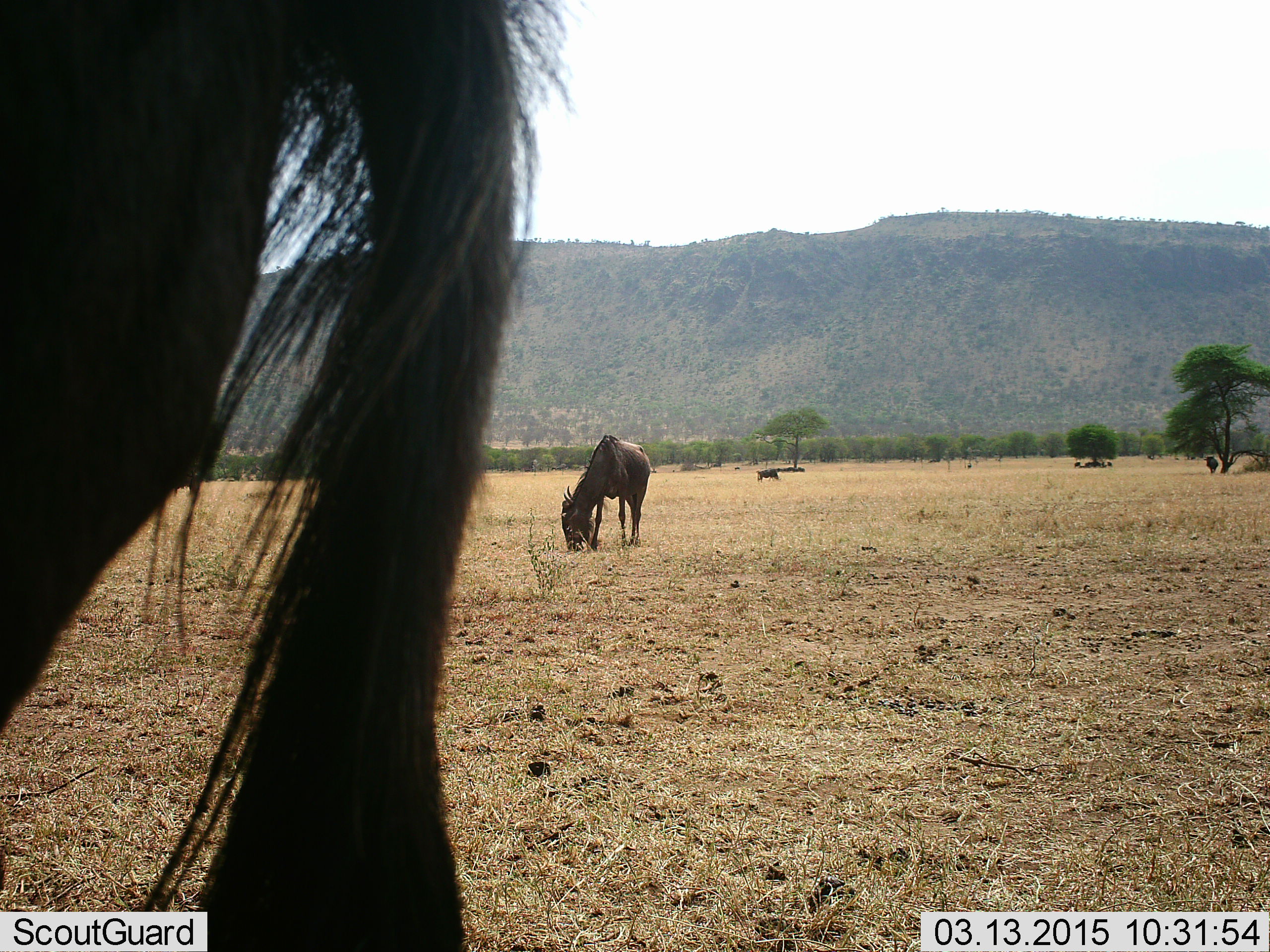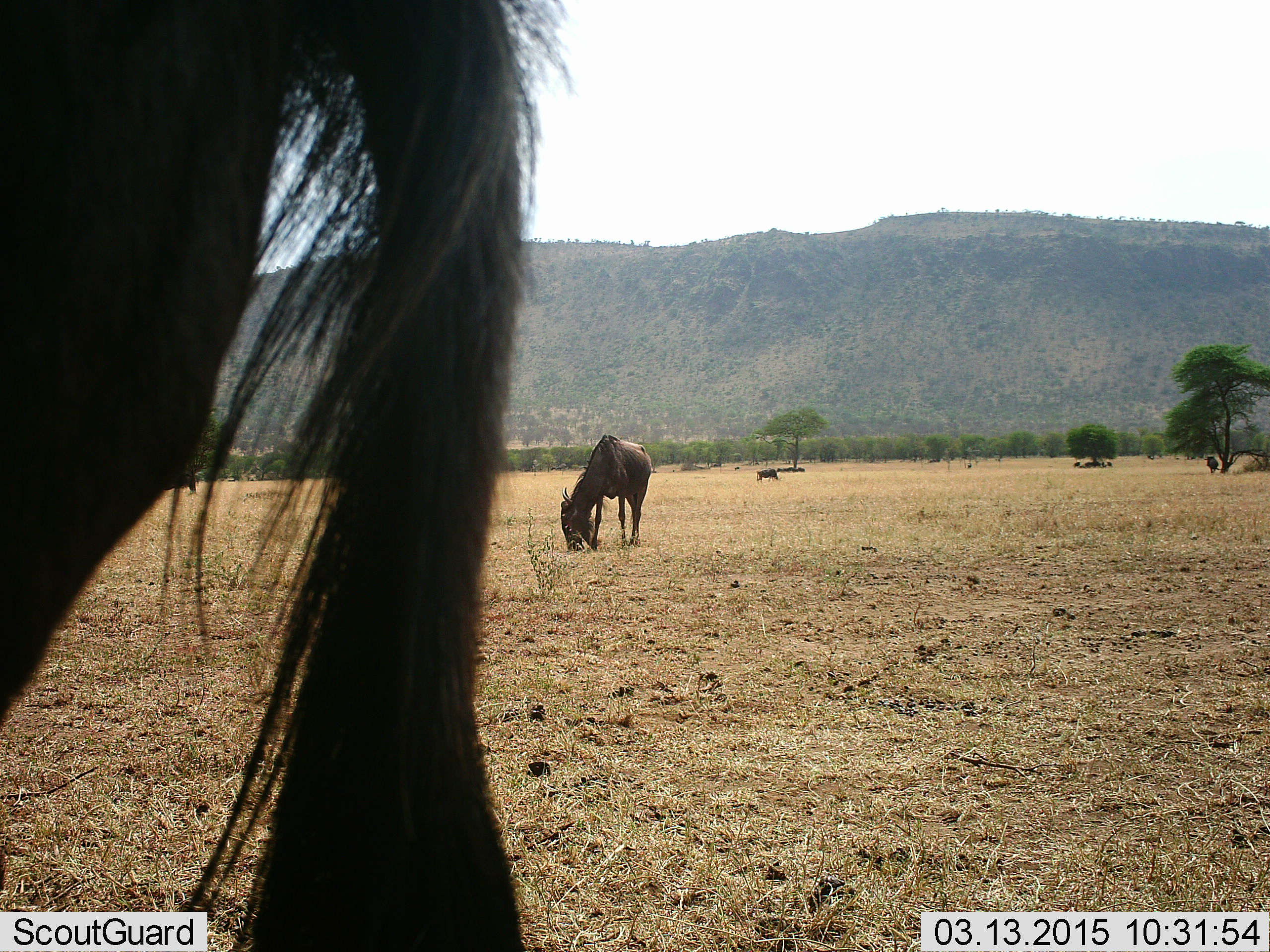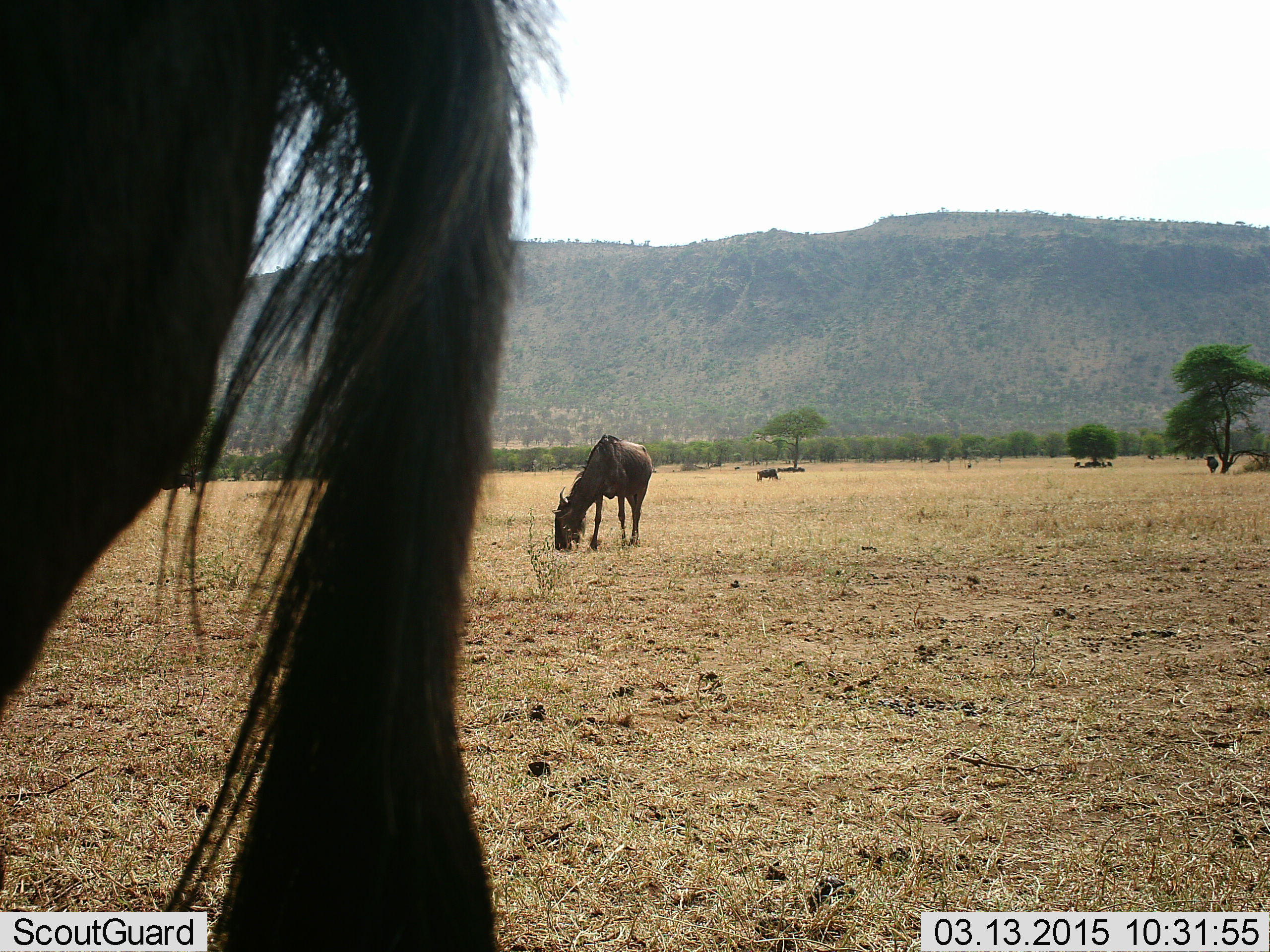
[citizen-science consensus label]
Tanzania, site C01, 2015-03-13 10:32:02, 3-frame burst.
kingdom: Animalia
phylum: Chordata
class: Mammalia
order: Artiodactyla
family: Bovidae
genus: Connochaetes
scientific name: Connochaetes taurinus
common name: blue wildebeest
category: wildebeest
Wildebeest (blue wildebeest) (Connochaetes taurinus), count 6. Behavior (volunteer vote fractions): standing 70%, resting 20%, moving 10%, interacting 0%. Young present (vote fraction): 0%. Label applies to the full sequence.